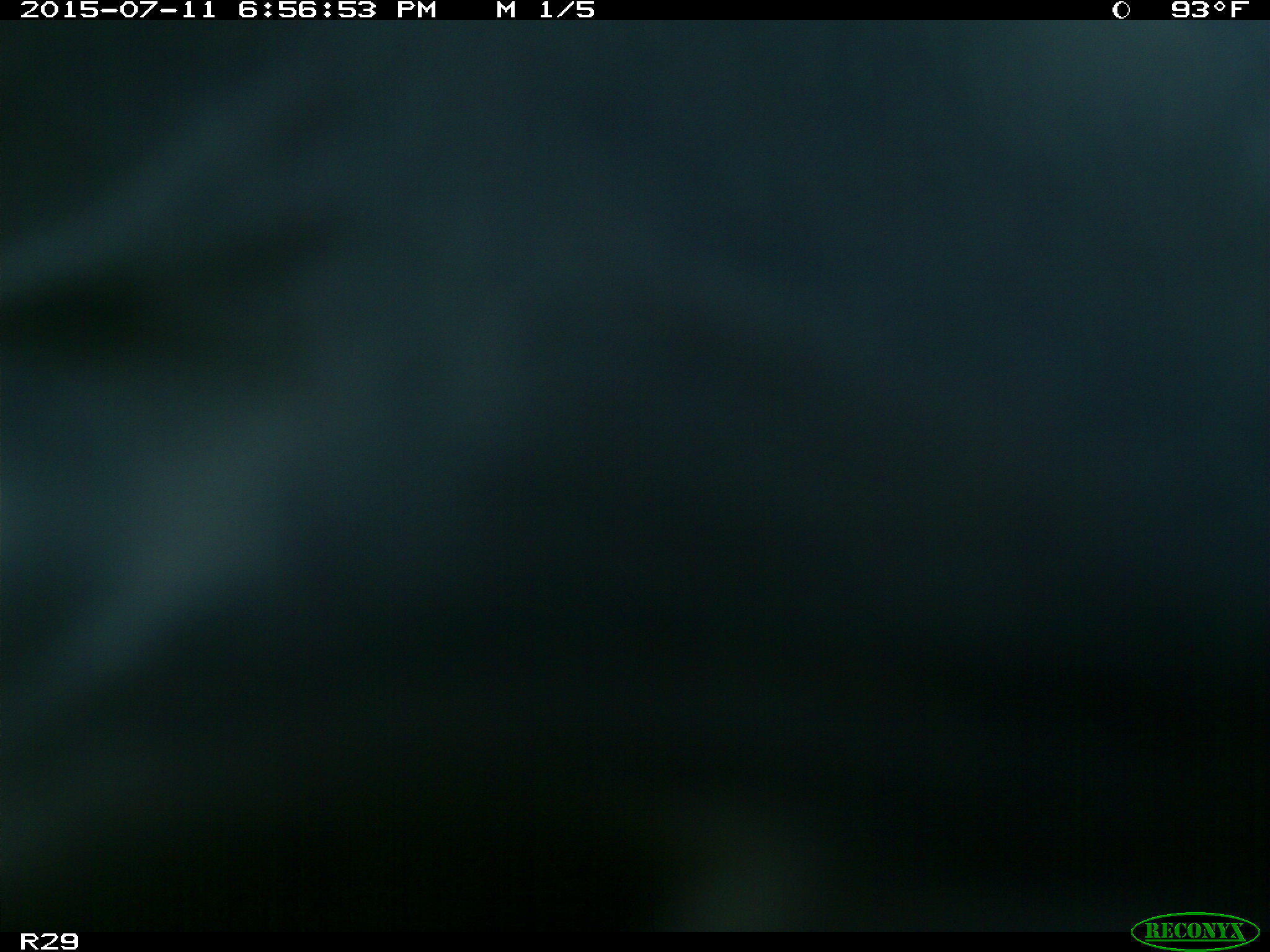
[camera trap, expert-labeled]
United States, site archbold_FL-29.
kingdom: Animalia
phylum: Chordata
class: Mammalia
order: Artiodactyla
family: Bovidae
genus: Bos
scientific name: Bos taurus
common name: domestic cow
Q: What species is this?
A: Bos taurus (domestic cow).